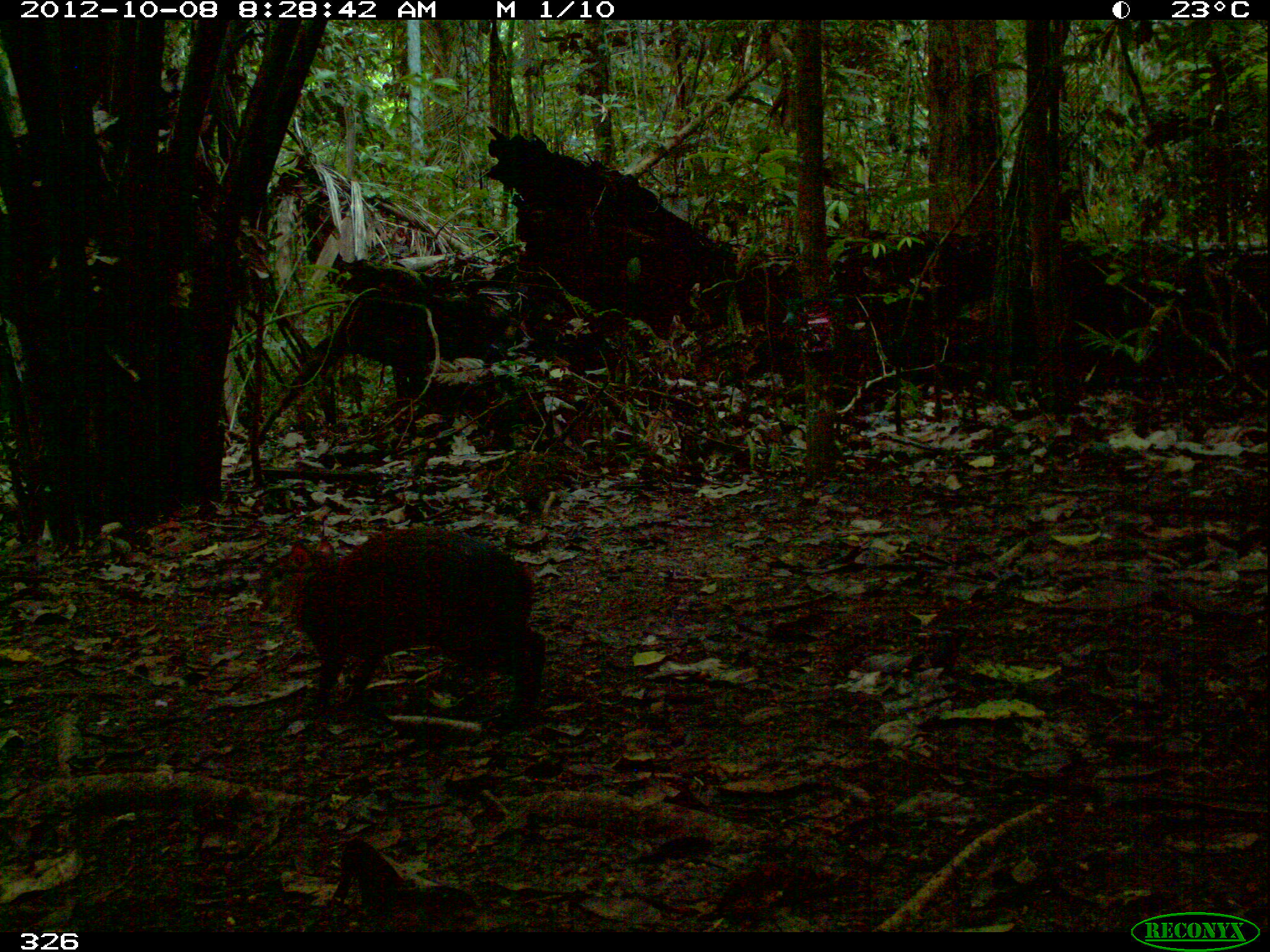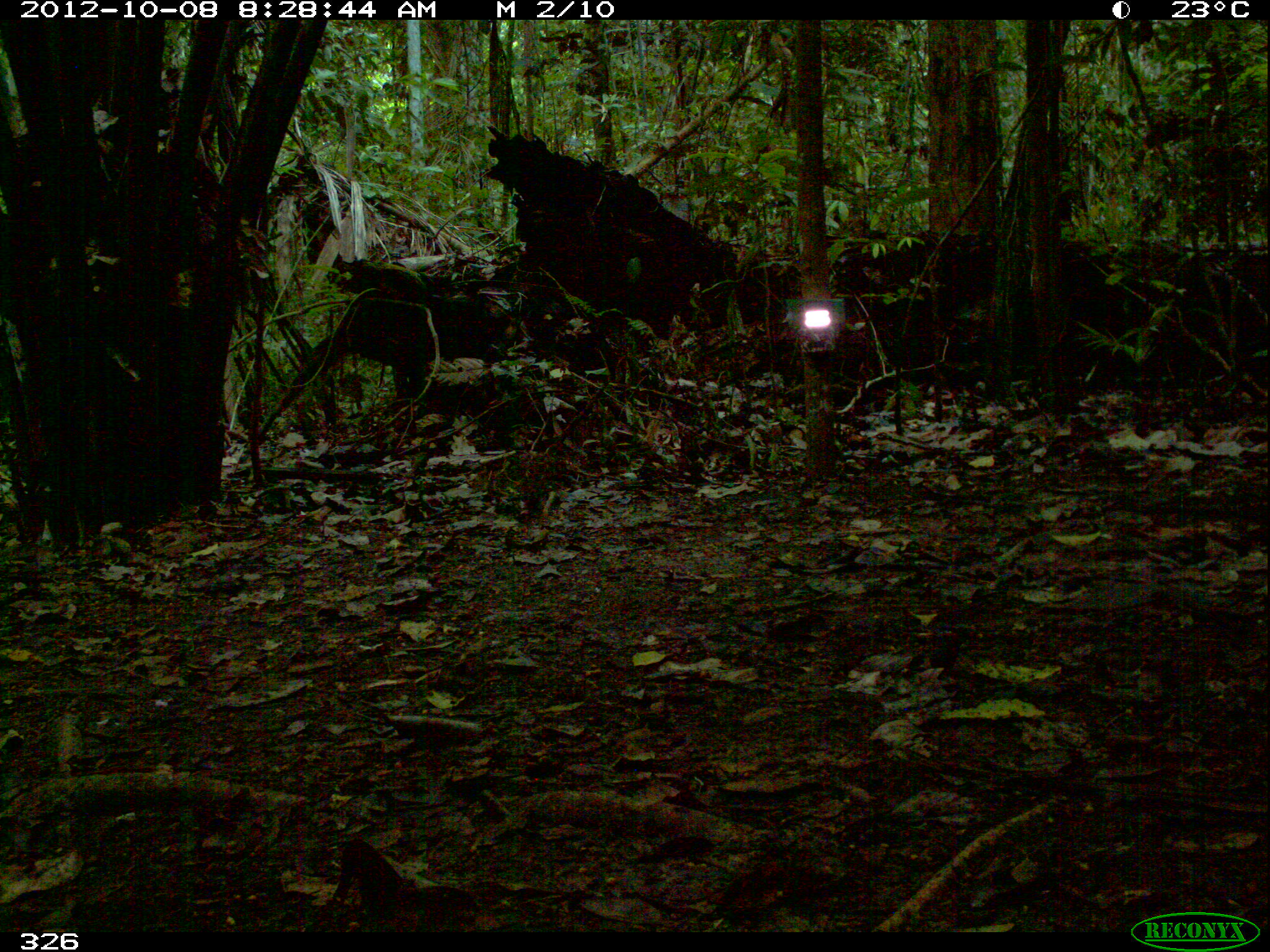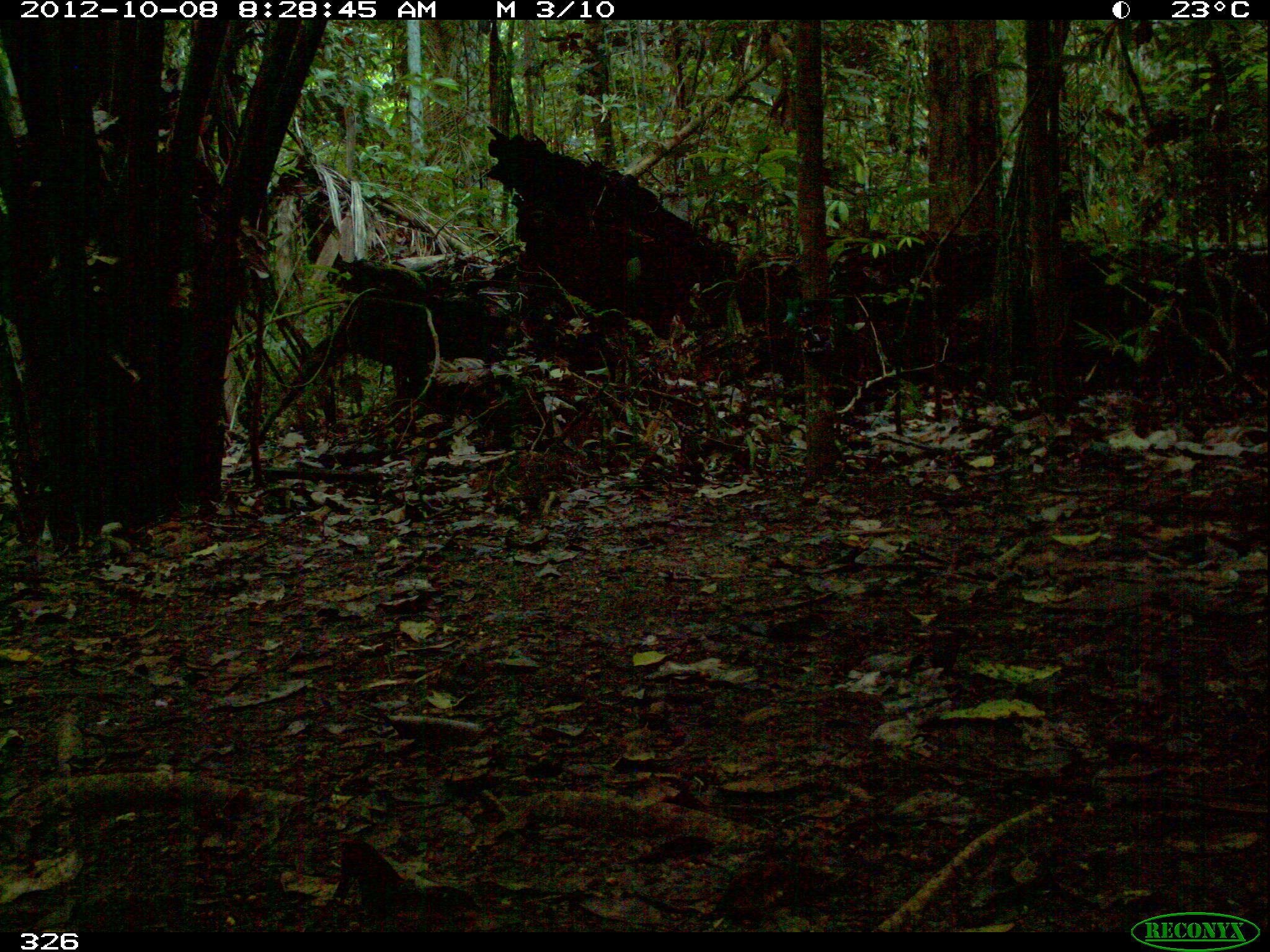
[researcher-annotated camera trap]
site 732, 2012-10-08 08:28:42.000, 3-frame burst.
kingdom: Animalia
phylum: Chordata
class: Mammalia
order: Rodentia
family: Dasyproctidae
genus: Dasyprocta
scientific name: Dasyprocta punctata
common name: central american agouti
Dasyprocta punctata (central american agouti).